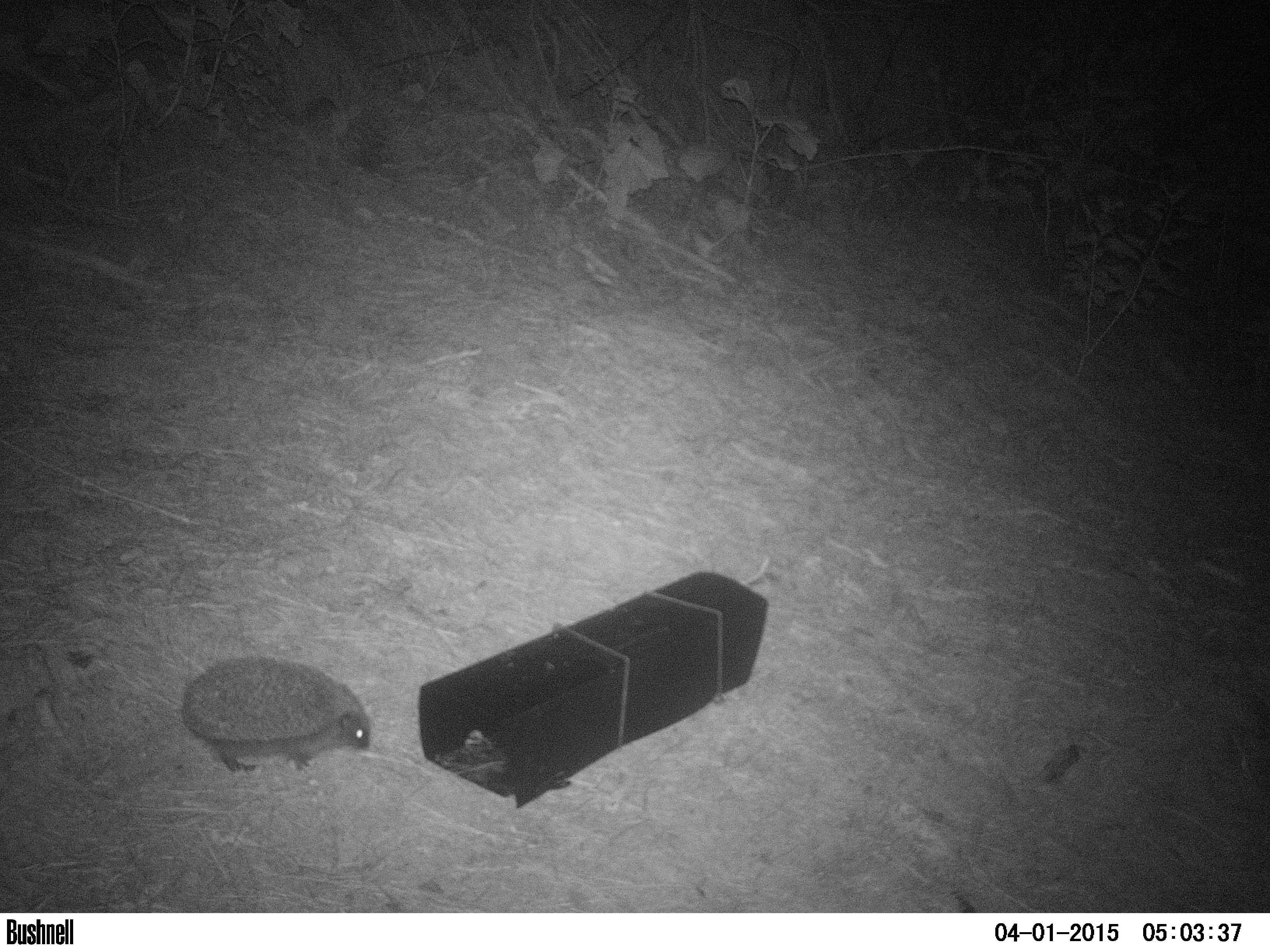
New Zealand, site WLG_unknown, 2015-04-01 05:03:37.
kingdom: Animalia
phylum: Chordata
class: Mammalia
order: Eulipotyphla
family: Erinaceidae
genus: Erinaceus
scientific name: Erinaceus europaeus europaeus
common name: european hedgehog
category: hedgehog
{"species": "hedgehog (european hedgehog) (Erinaceus europaeus europaeus)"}